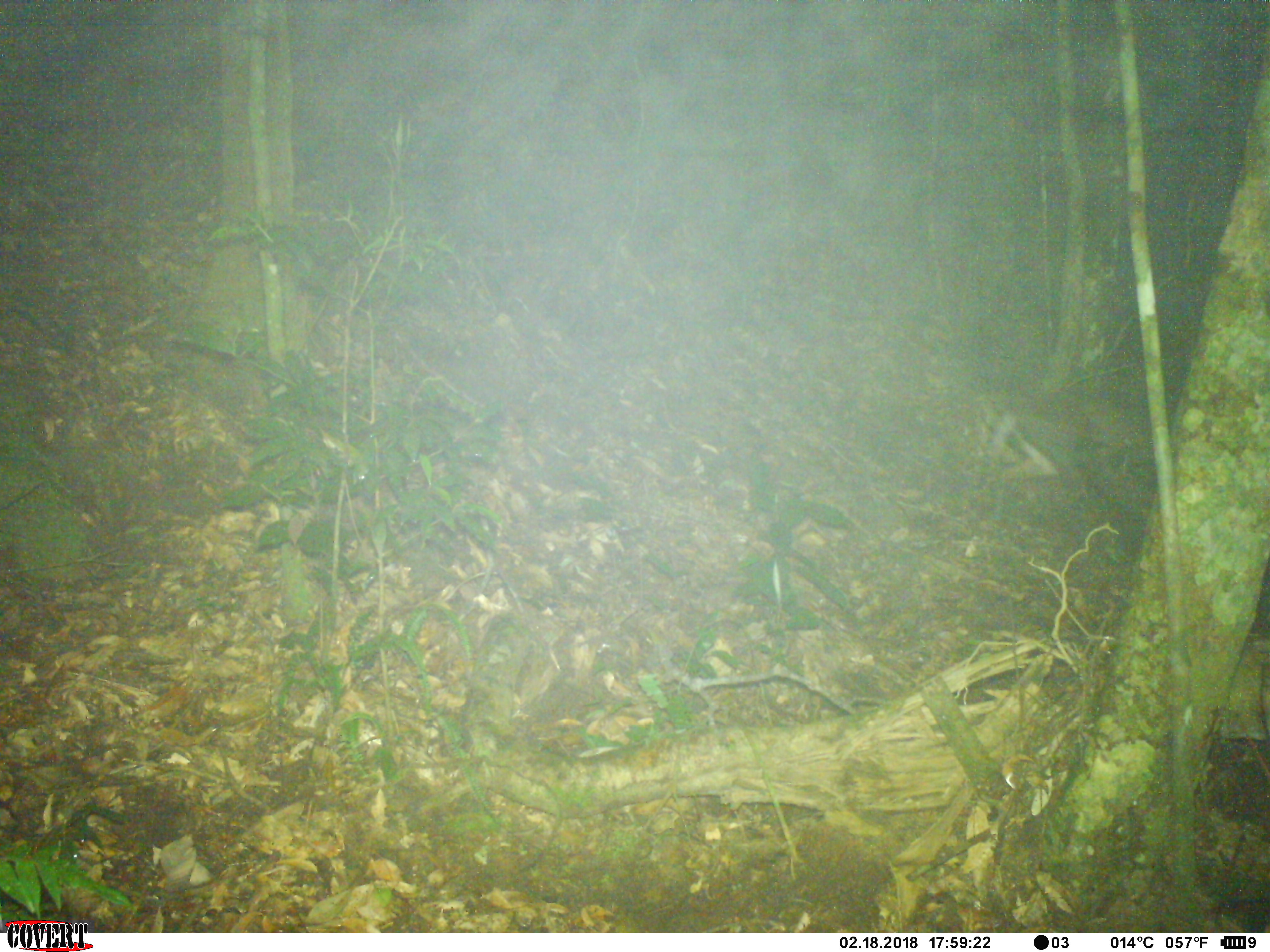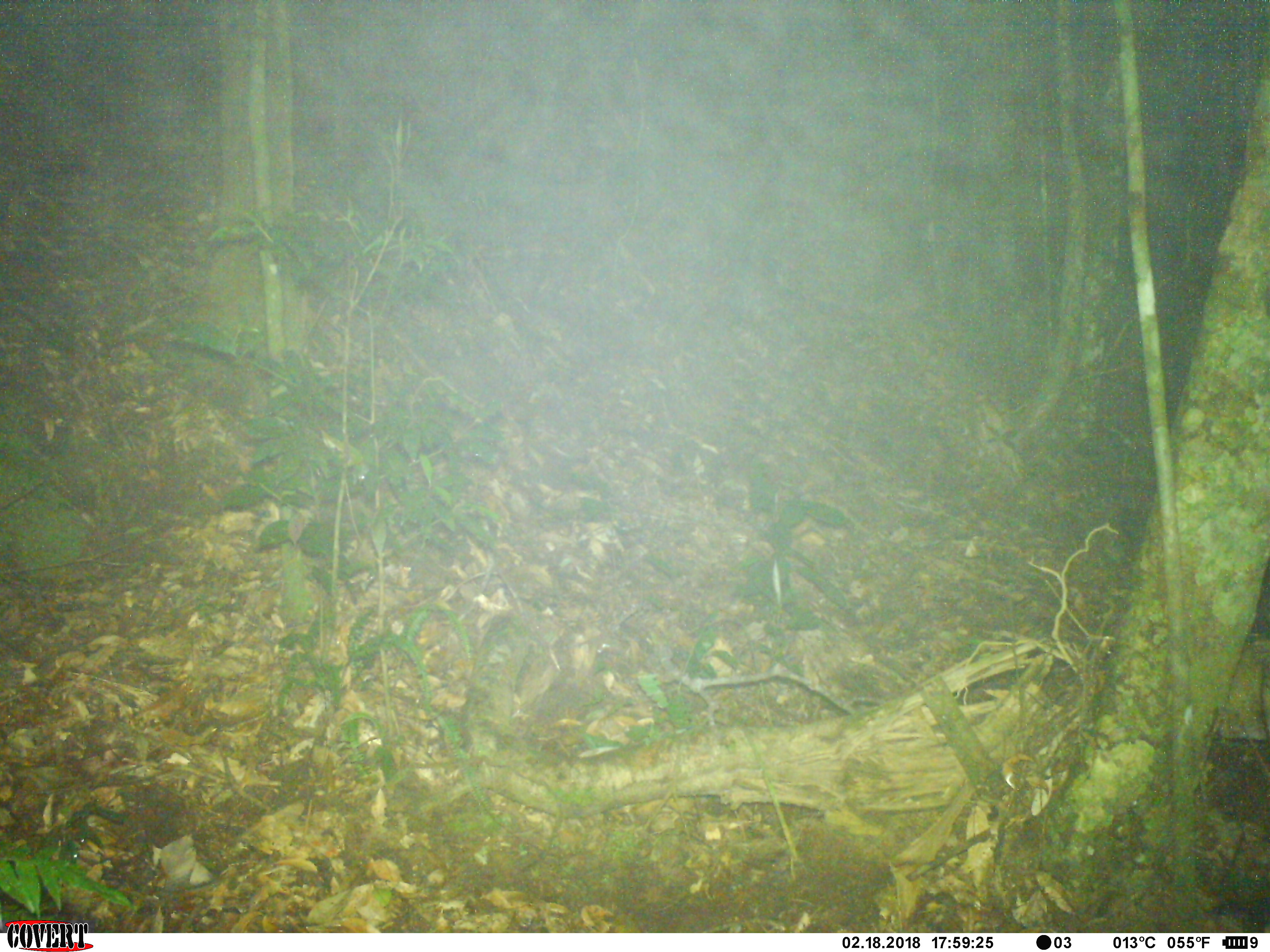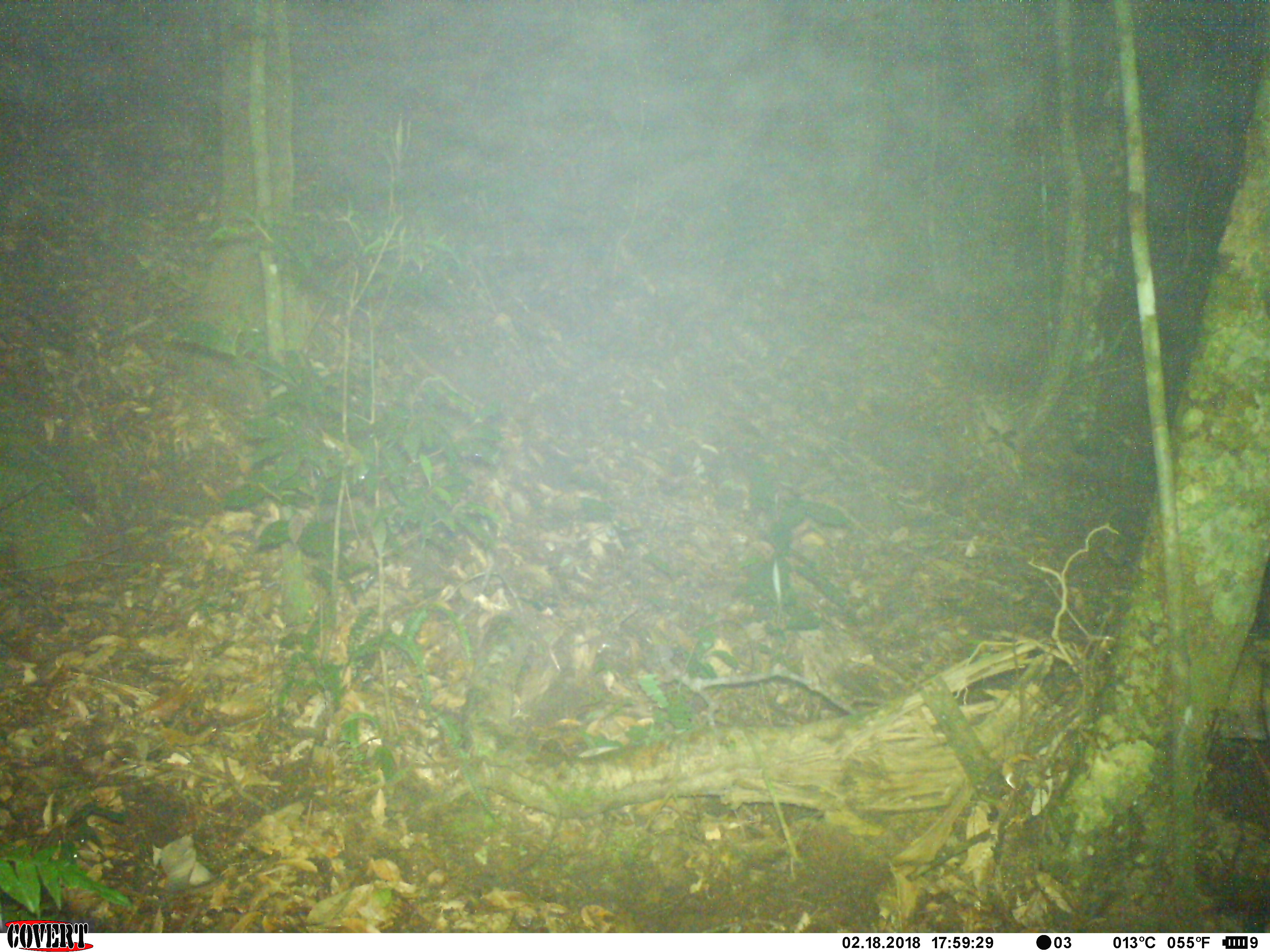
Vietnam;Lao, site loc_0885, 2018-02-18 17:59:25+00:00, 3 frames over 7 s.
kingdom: Animalia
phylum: Chordata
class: Mammalia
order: Artiodactyla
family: Cervidae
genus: Muntiacus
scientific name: Muntiacus rooseveltorum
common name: roosevelt's muntjac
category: roosevelts muntjac group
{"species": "roosevelts muntjac group (roosevelt's muntjac) (Muntiacus rooseveltorum)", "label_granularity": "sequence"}